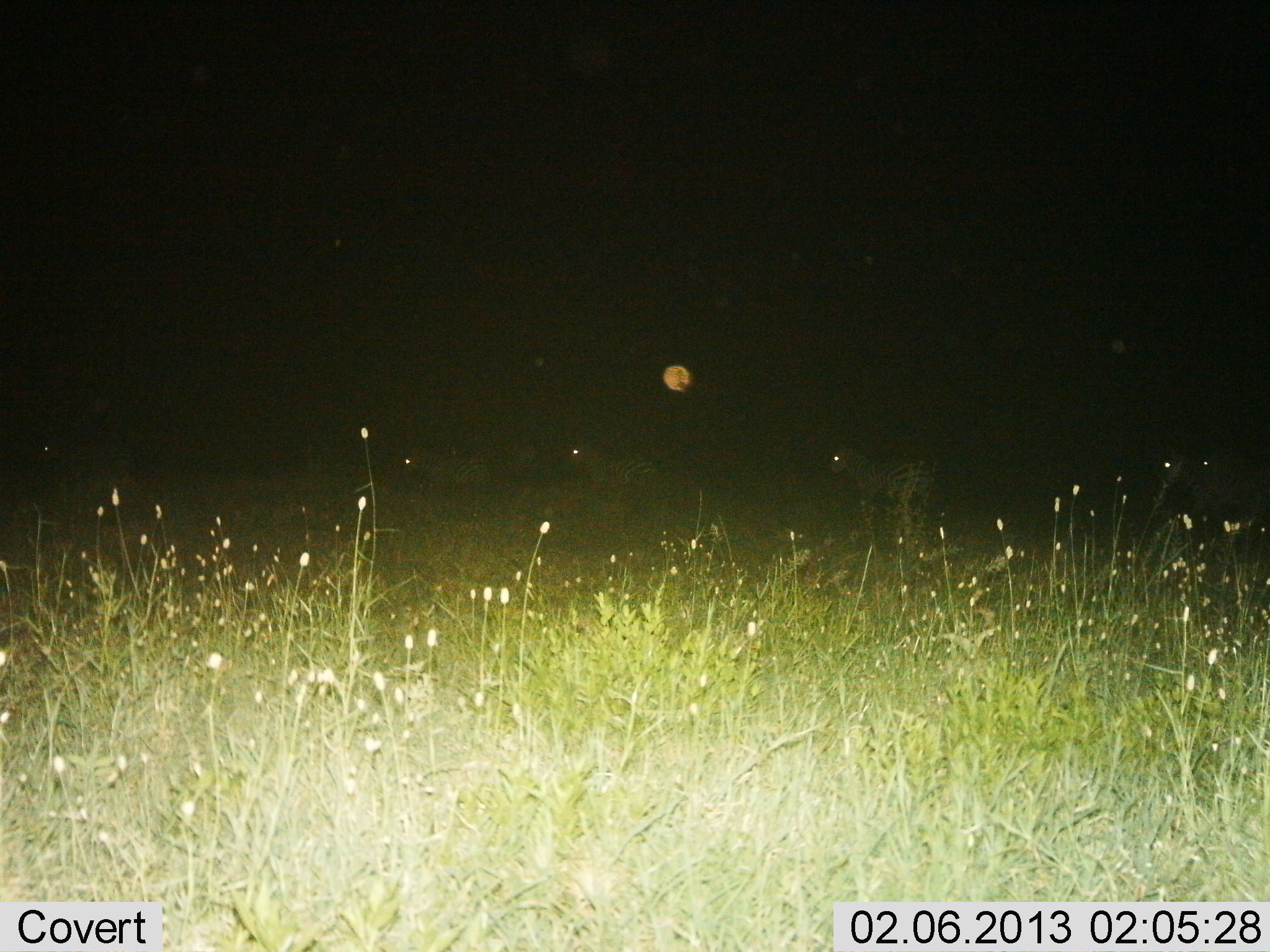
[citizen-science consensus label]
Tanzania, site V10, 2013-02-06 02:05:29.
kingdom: Animalia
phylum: Chordata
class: Mammalia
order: Perissodactyla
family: Equidae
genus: Equus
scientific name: Equus quagga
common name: plains zebra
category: zebra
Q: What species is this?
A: Zebra (plains zebra) (Equus quagga).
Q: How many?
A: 4.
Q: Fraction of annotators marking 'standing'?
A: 68%.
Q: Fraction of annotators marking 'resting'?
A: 11%.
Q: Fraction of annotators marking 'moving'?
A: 42%.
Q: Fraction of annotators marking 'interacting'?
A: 0%.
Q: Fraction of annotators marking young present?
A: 0%.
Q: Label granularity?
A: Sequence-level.